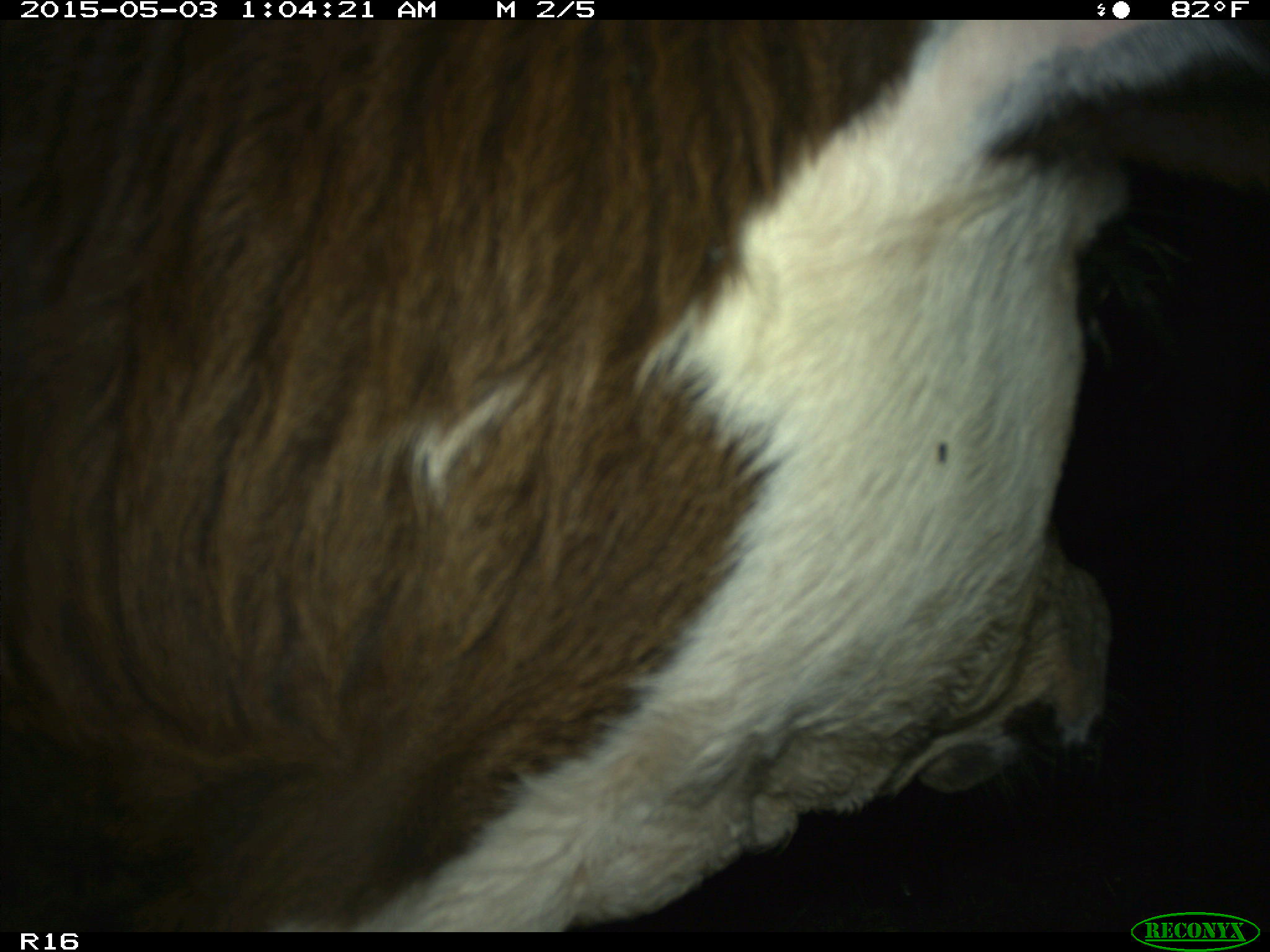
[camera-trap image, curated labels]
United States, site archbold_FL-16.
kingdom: Animalia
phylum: Chordata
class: Mammalia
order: Artiodactyla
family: Bovidae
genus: Bos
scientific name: Bos taurus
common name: domestic cow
Bos taurus (domestic cow).